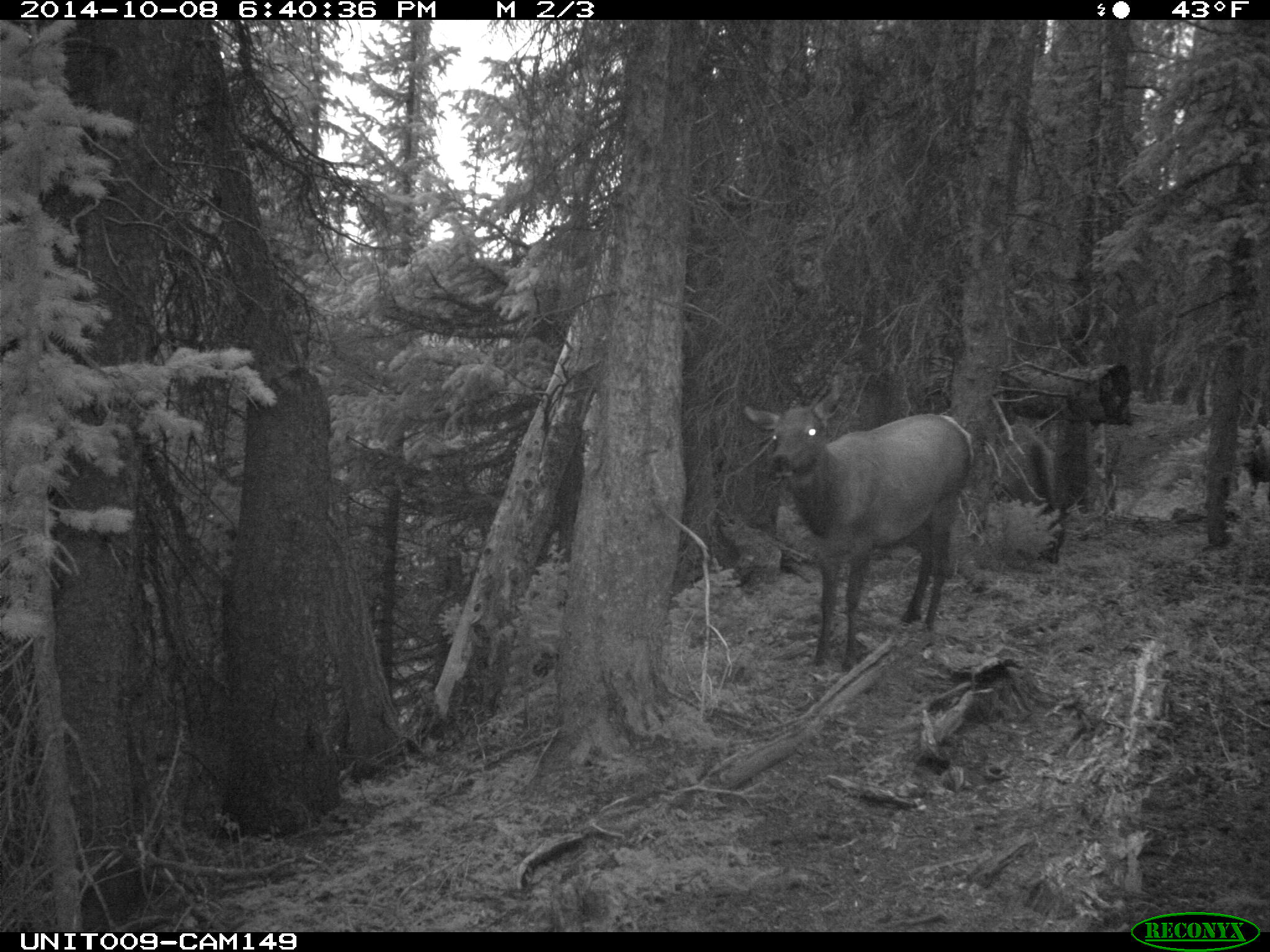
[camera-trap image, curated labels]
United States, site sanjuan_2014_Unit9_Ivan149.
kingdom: Animalia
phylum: Chordata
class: Mammalia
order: Artiodactyla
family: Cervidae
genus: Cervus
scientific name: Cervus elaphus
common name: red deer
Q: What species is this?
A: Cervus elaphus (red deer).